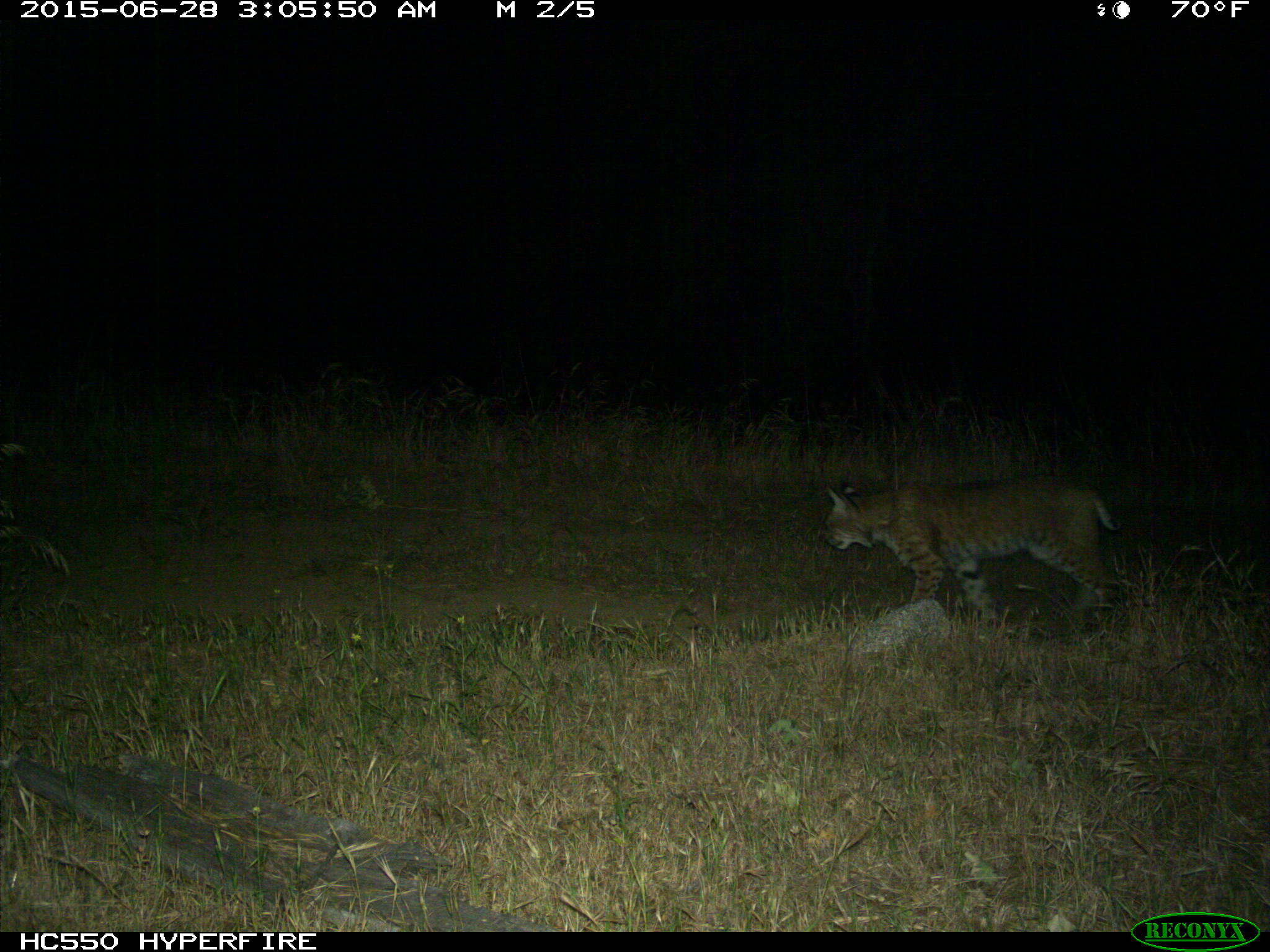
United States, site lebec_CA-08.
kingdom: Animalia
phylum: Chordata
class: Mammalia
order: Carnivora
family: Felidae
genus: Lynx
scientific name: Lynx rufus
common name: bobcat